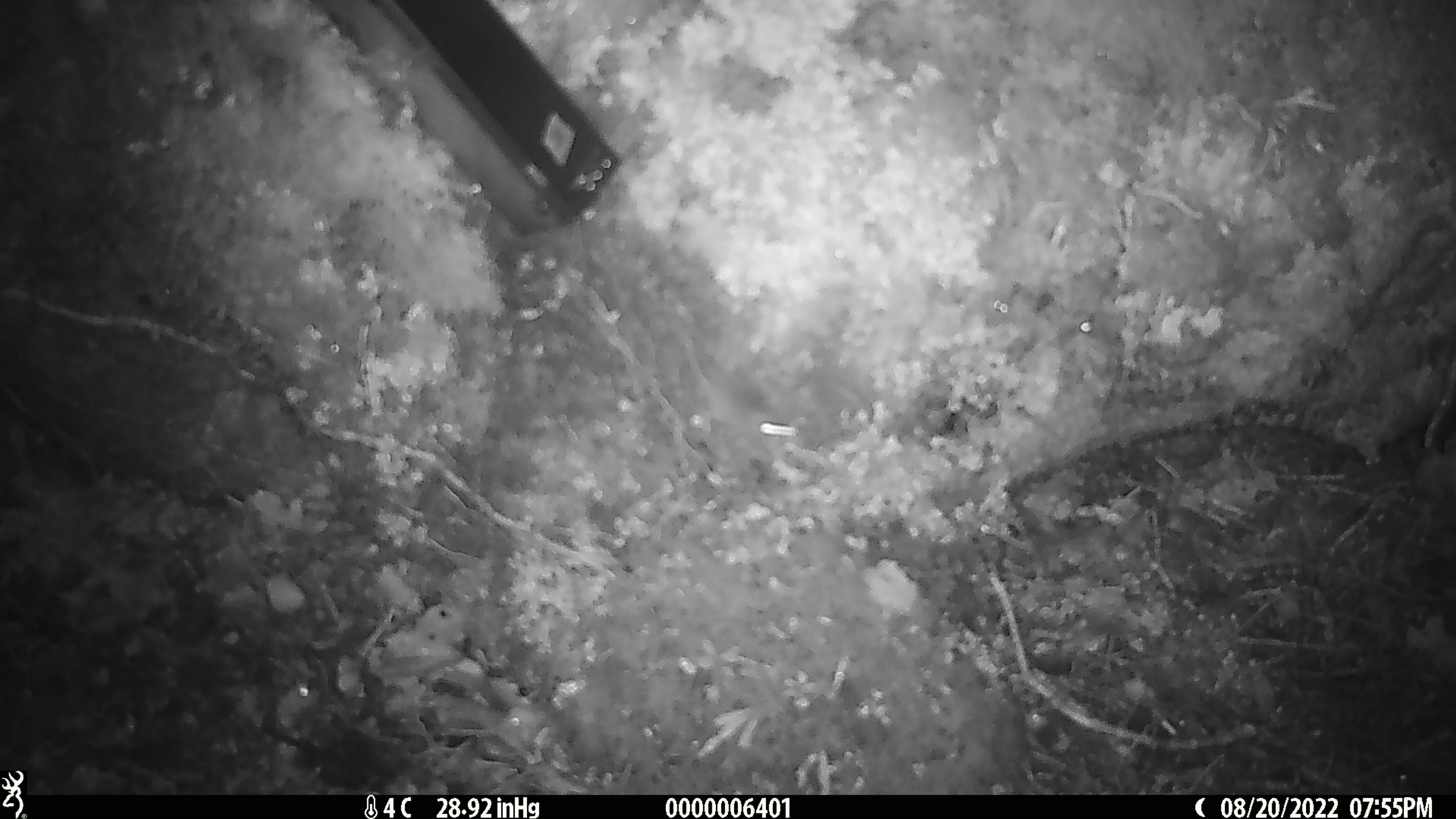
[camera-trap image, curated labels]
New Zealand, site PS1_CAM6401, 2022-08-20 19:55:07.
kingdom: Animalia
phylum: Chordata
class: Mammalia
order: Rodentia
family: Muridae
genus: Mus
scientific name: Mus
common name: mouse